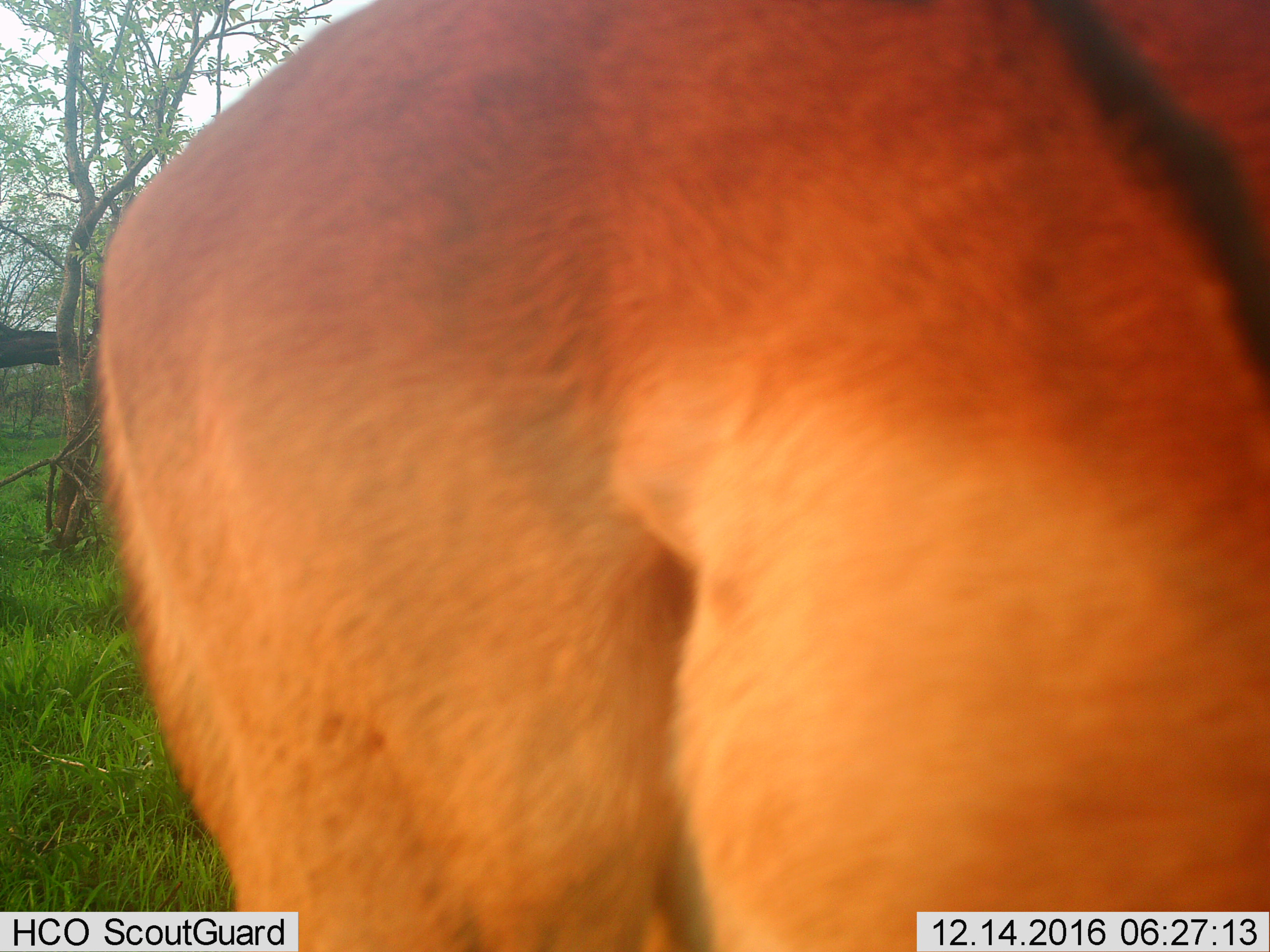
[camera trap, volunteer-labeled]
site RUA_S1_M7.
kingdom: Animalia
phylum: Chordata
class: Mammalia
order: Artiodactyla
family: Bovidae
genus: Aepyceros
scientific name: Aepyceros melampus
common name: impala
Impala (Aepyceros melampus), count 1. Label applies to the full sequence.